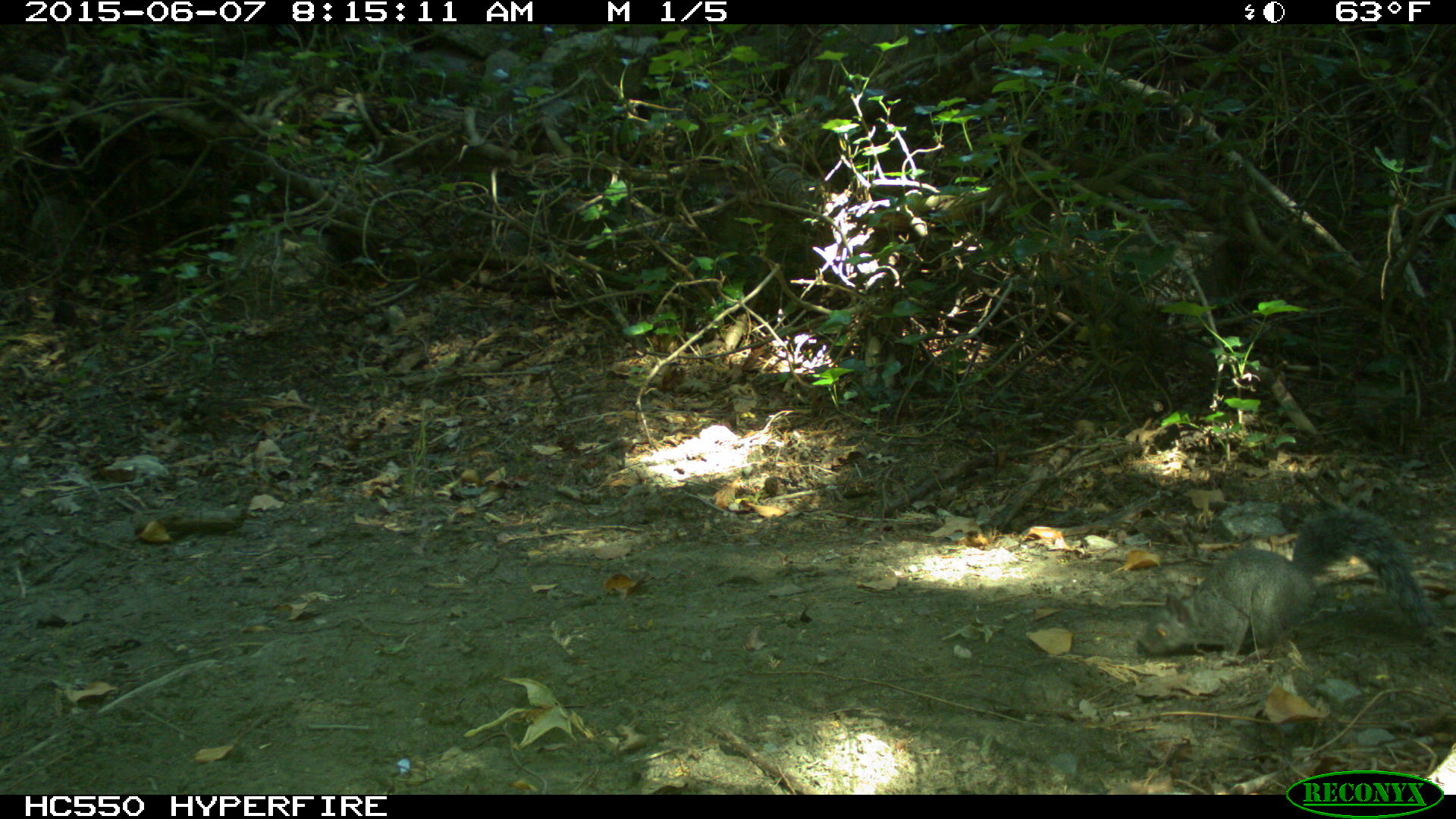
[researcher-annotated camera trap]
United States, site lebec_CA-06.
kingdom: Animalia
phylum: Chordata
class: Mammalia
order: Rodentia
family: Sciuridae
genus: Sciurus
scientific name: Sciurus carolinensis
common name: eastern gray squirrel